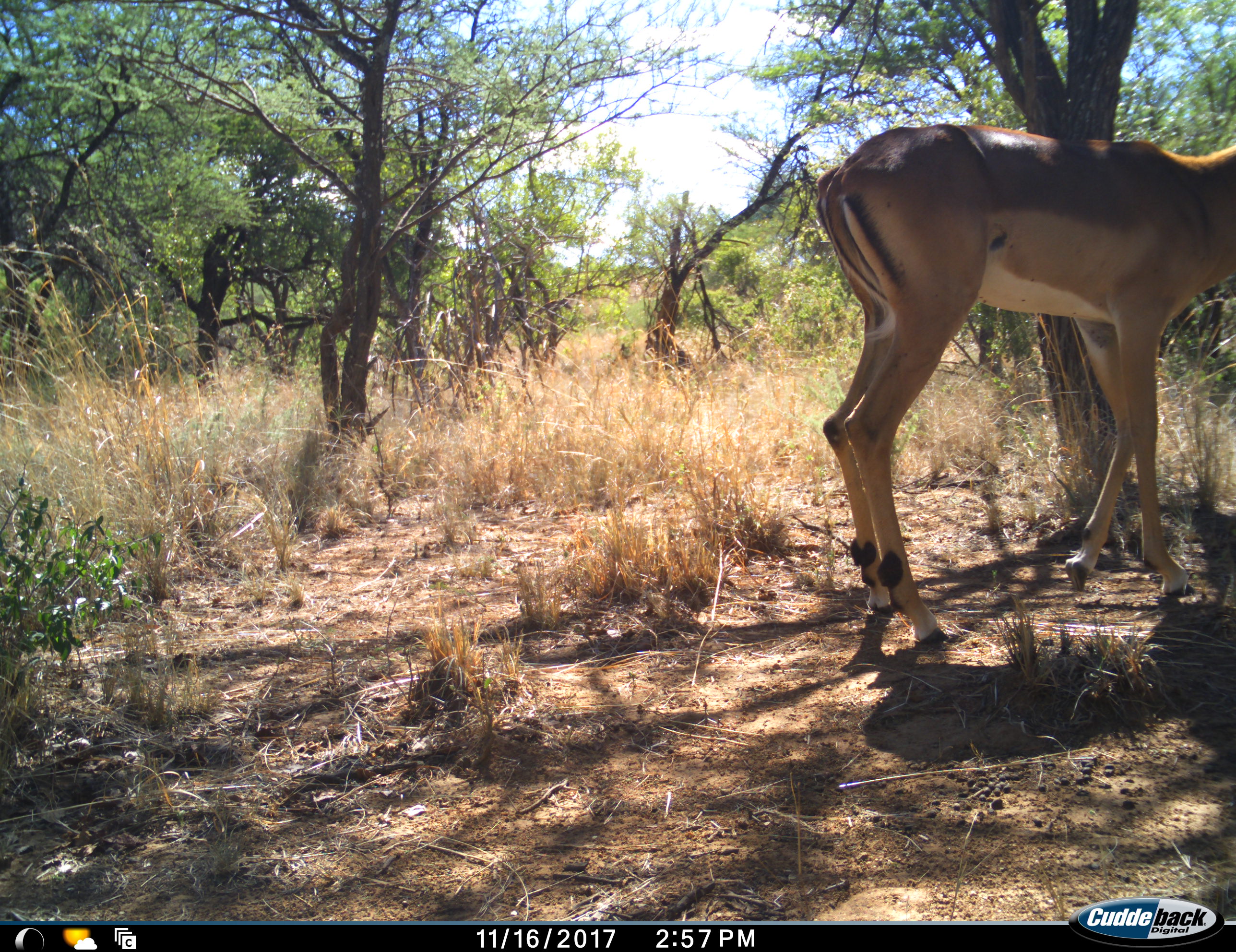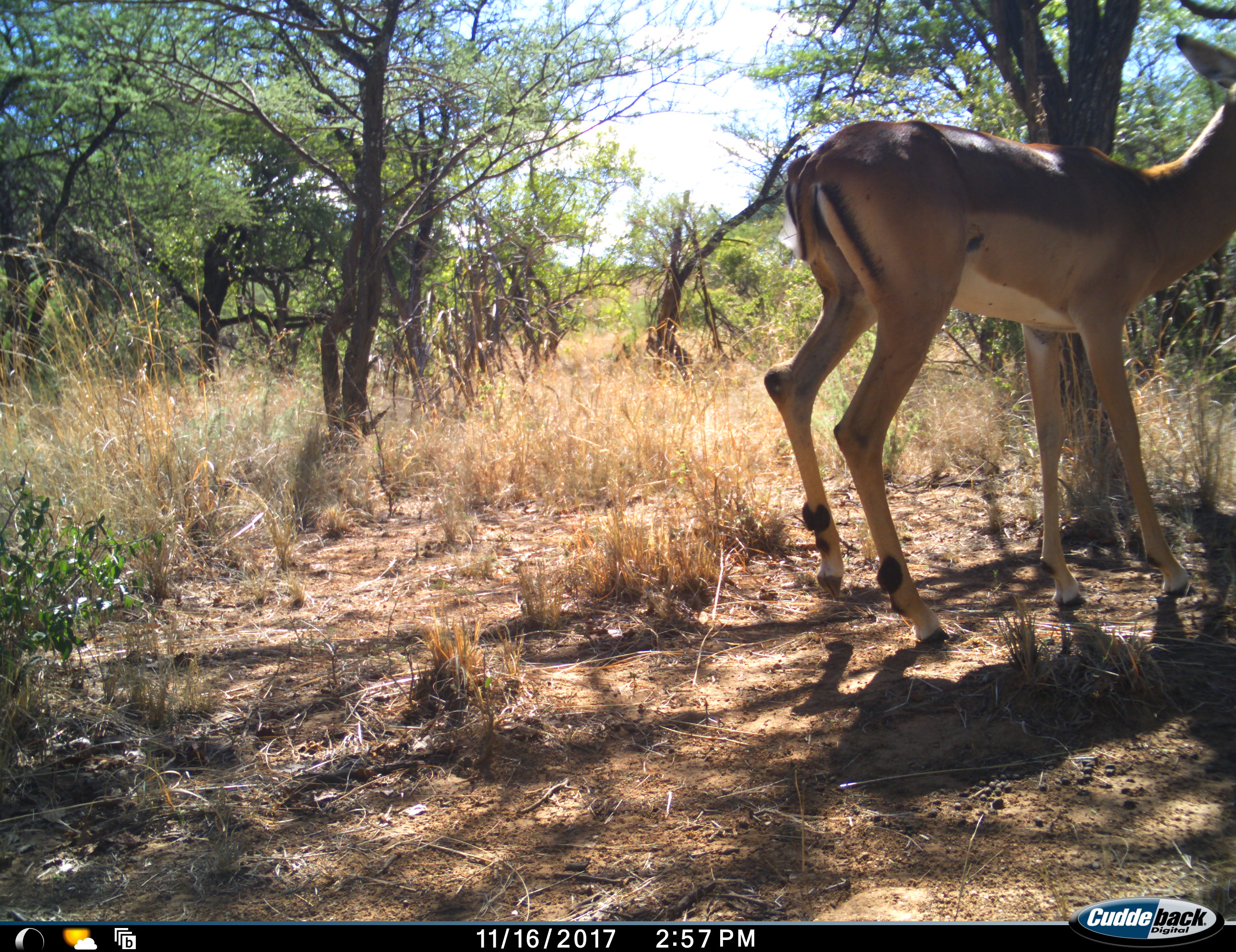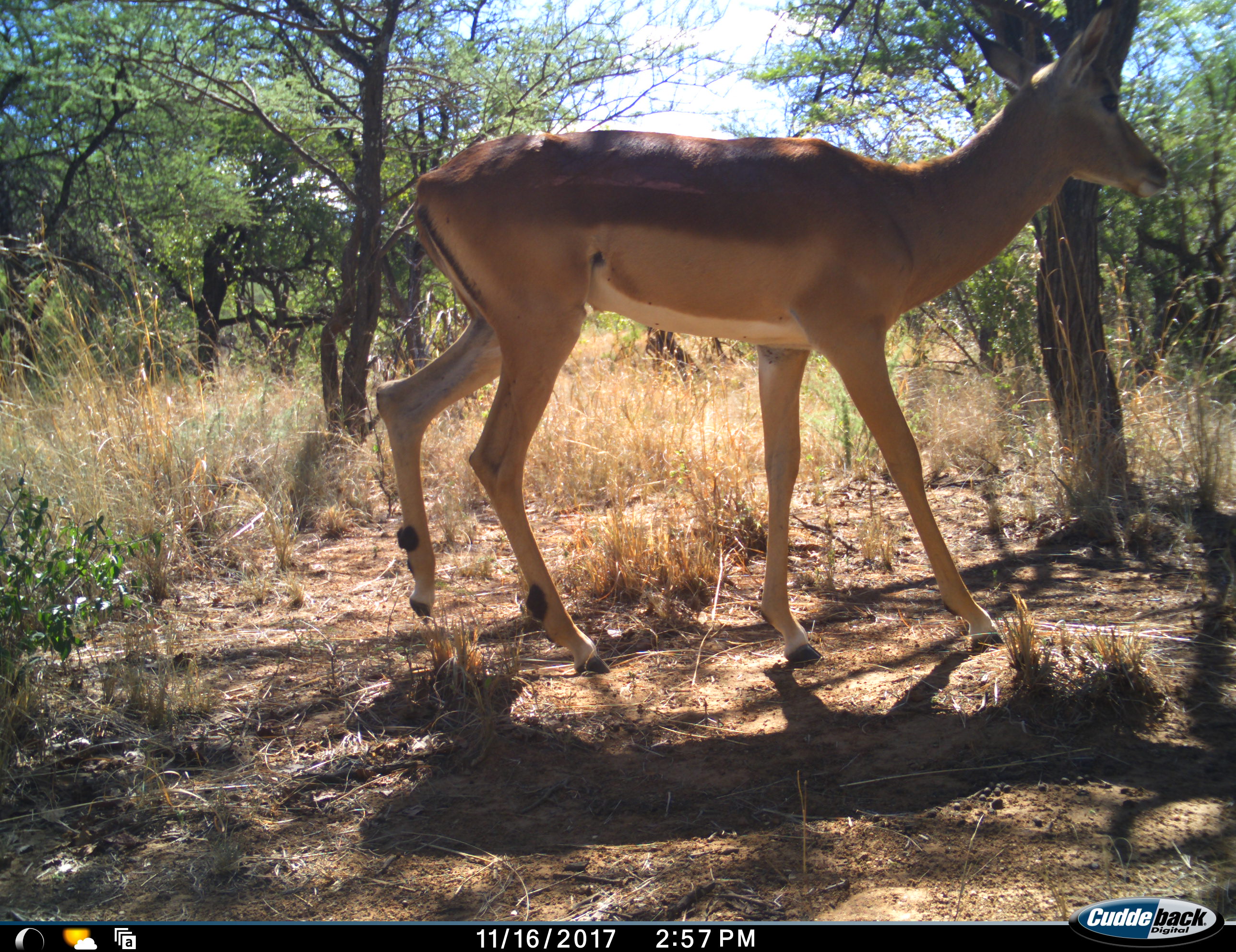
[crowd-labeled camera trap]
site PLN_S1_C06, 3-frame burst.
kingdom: Animalia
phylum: Chordata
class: Mammalia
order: Artiodactyla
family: Bovidae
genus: Aepyceros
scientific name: Aepyceros melampus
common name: impala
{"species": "impala (Aepyceros melampus)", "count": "1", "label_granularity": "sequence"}